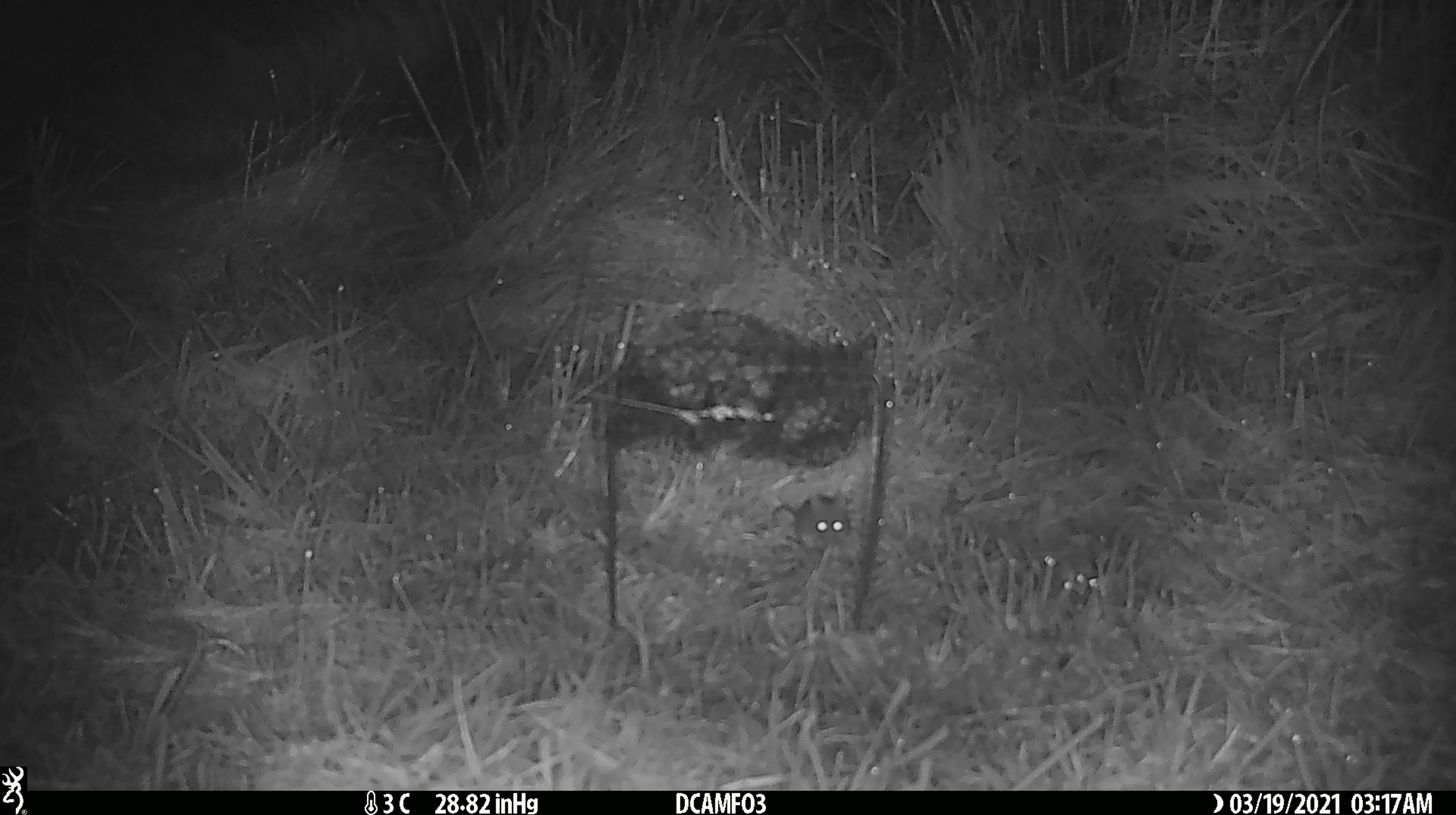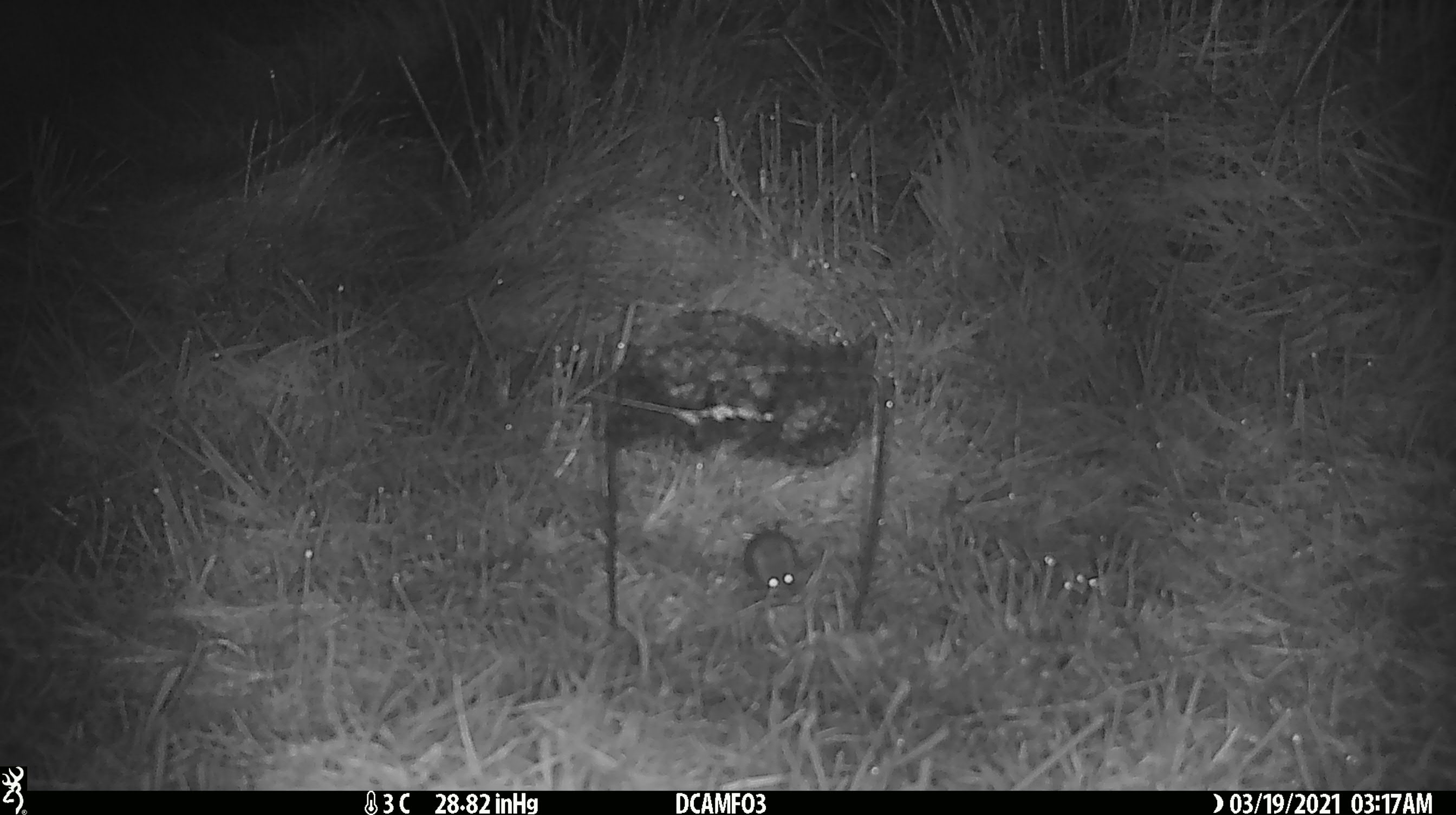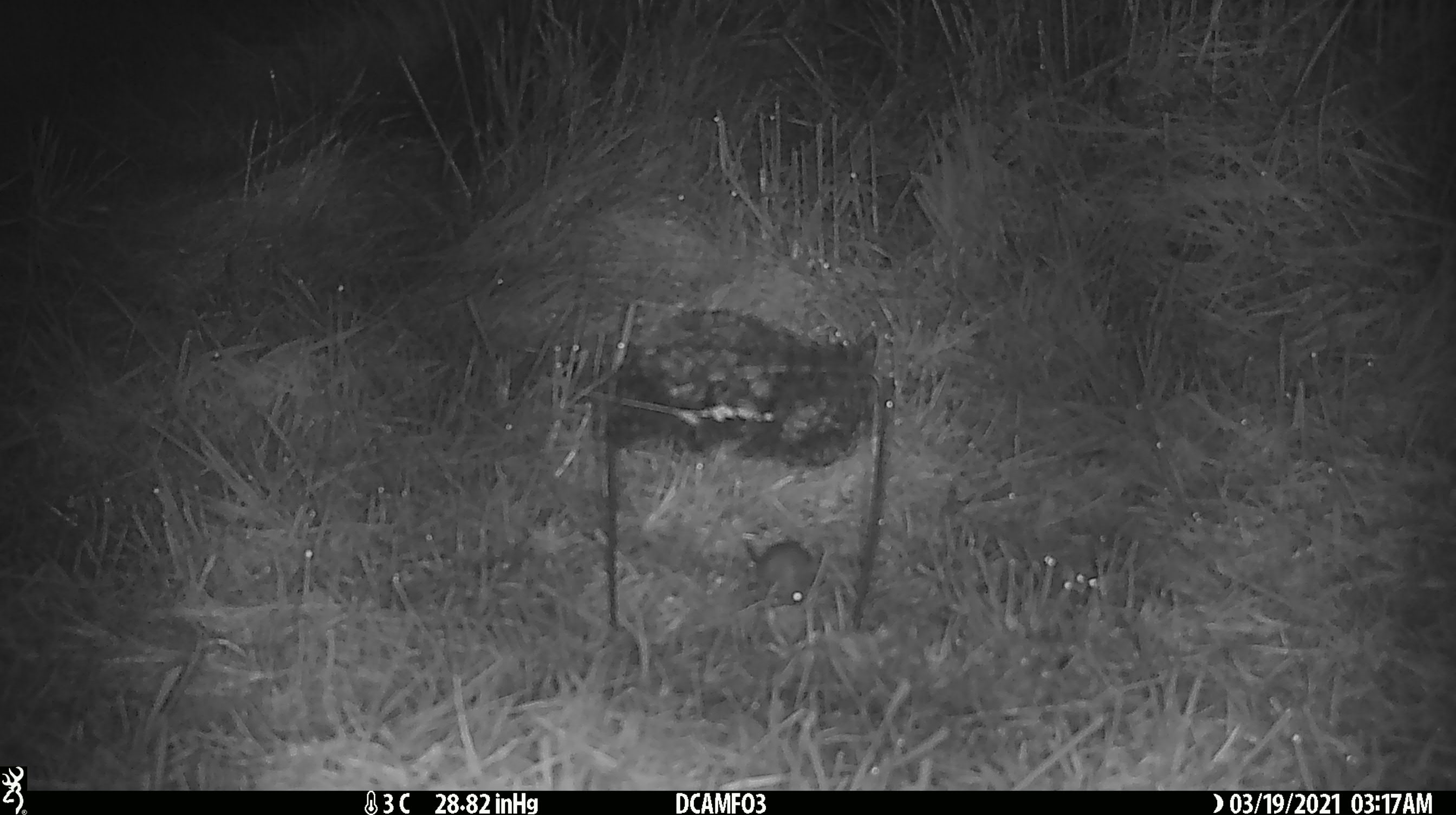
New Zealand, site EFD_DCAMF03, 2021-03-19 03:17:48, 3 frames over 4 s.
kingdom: Animalia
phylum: Chordata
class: Mammalia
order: Rodentia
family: Muridae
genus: Mus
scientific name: Mus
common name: mouse